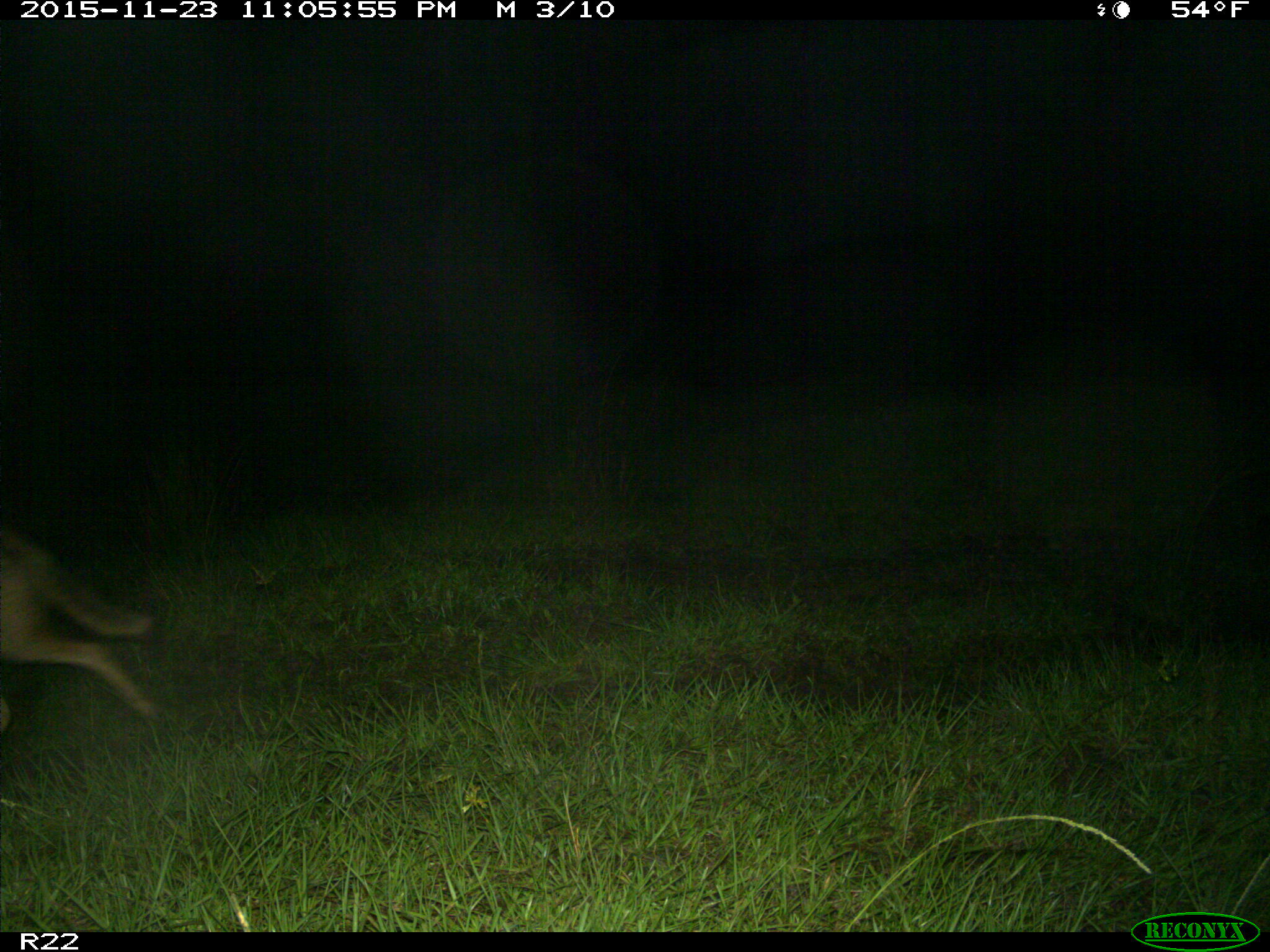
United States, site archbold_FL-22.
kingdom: Animalia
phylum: Chordata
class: Mammalia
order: Carnivora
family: Canidae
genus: Canis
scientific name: Canis latrans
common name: coyote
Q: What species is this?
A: Canis latrans (coyote).